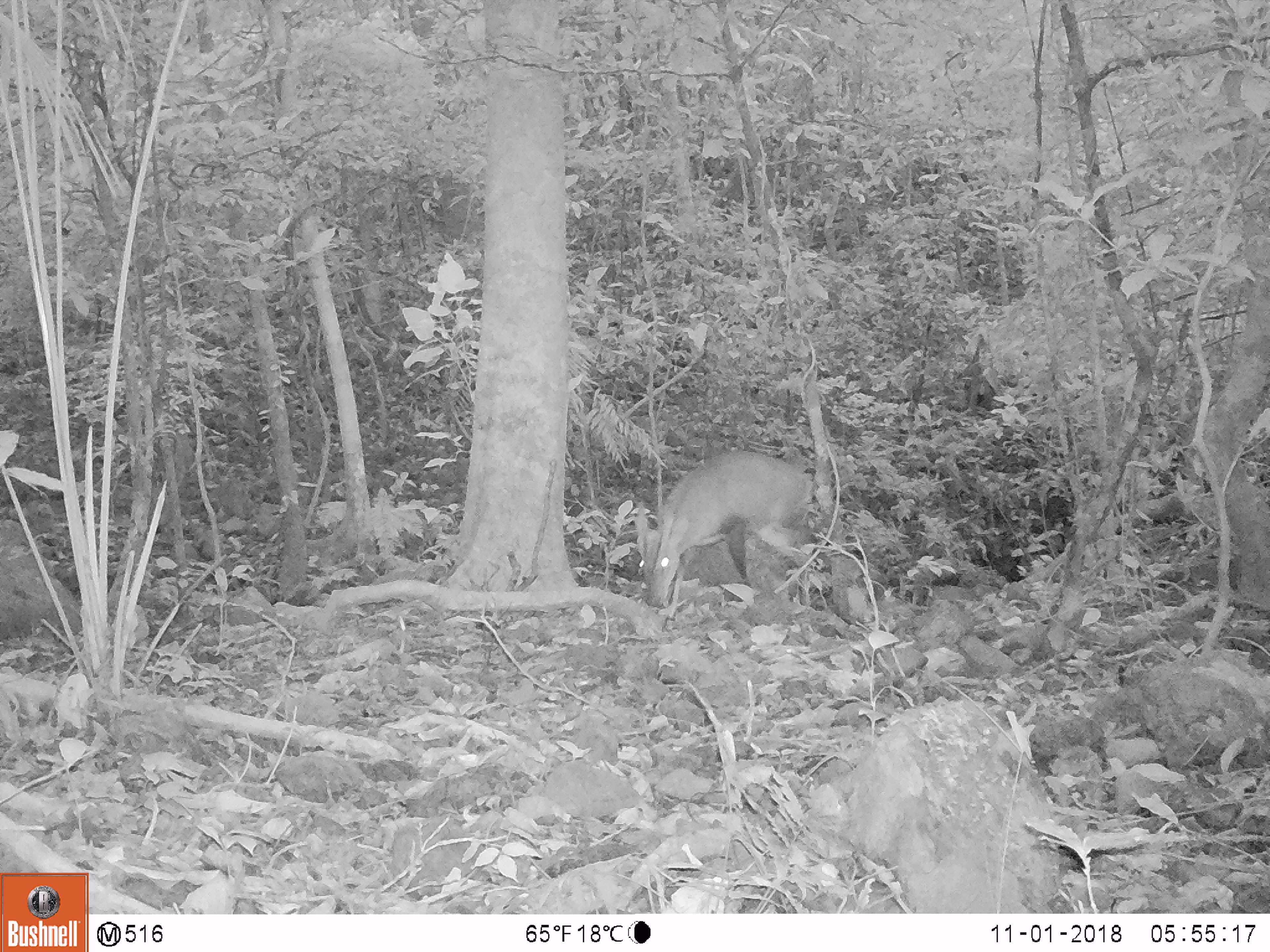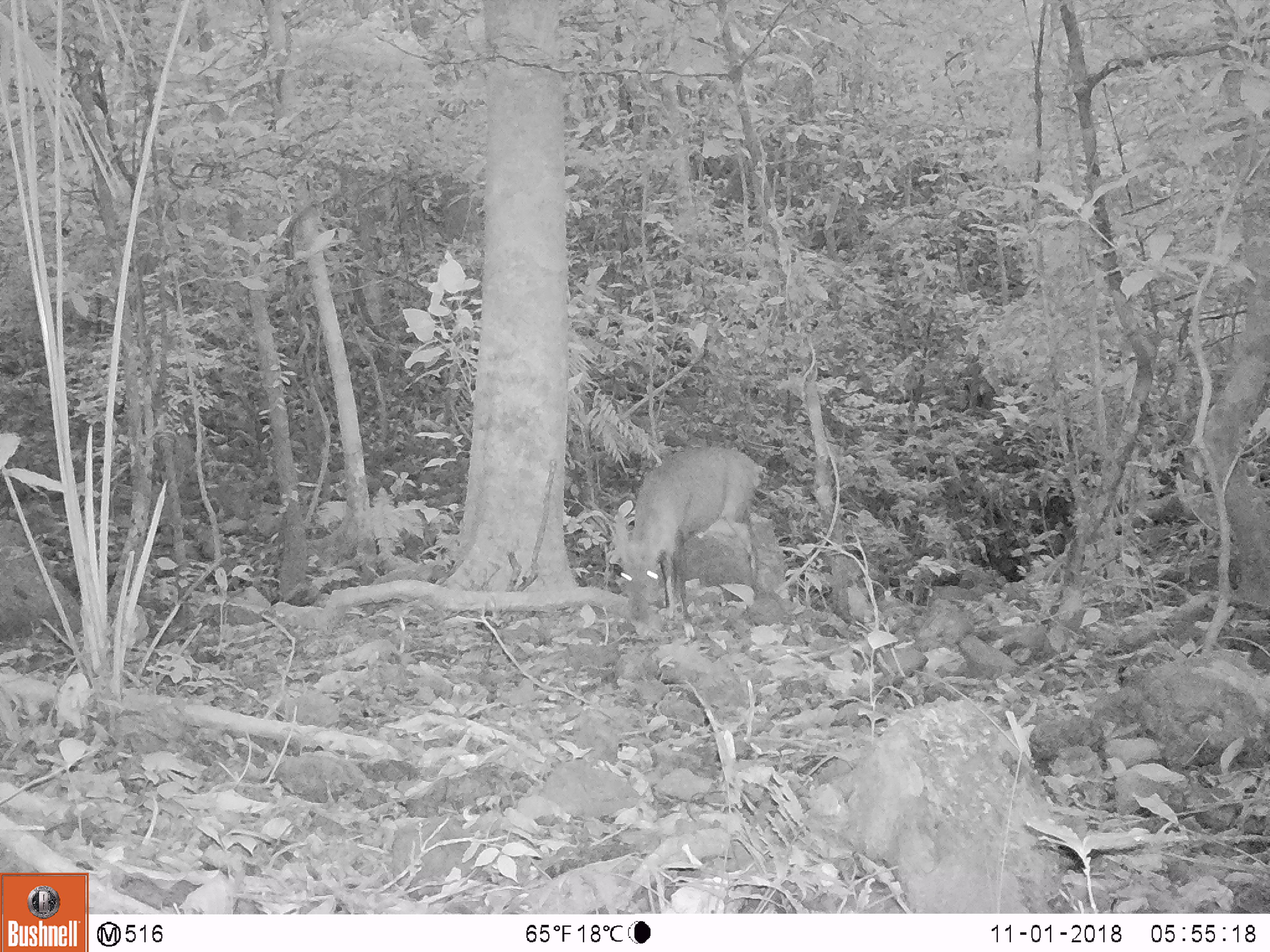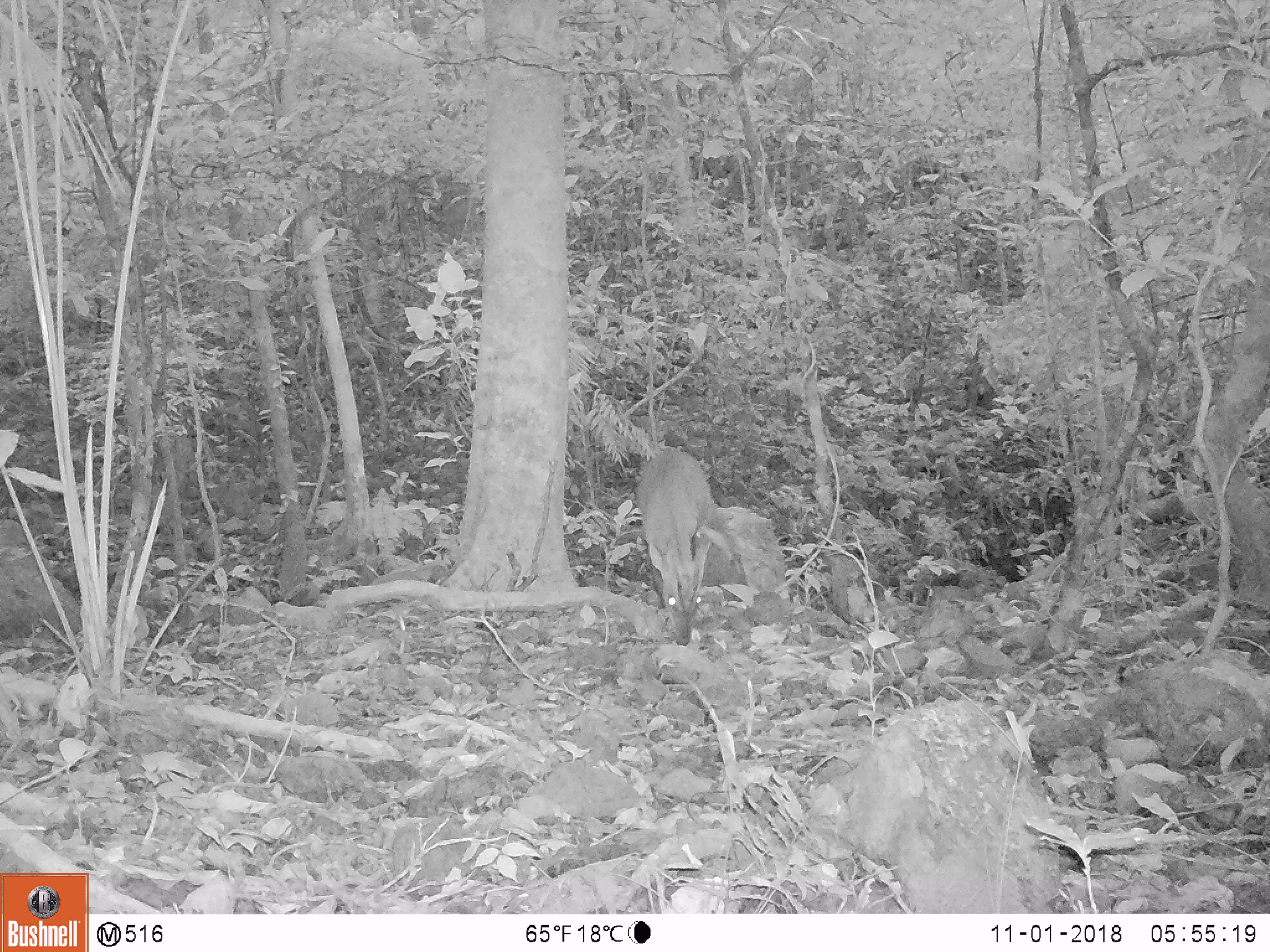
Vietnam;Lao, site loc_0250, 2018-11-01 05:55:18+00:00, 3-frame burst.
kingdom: Animalia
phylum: Chordata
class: Mammalia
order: Artiodactyla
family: Cervidae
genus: Muntiacus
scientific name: Muntiacus vuquangensis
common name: large-antlered muntjac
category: large antlered muntjac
Large antlered muntjac (large-antlered muntjac) (Muntiacus vuquangensis). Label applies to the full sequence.